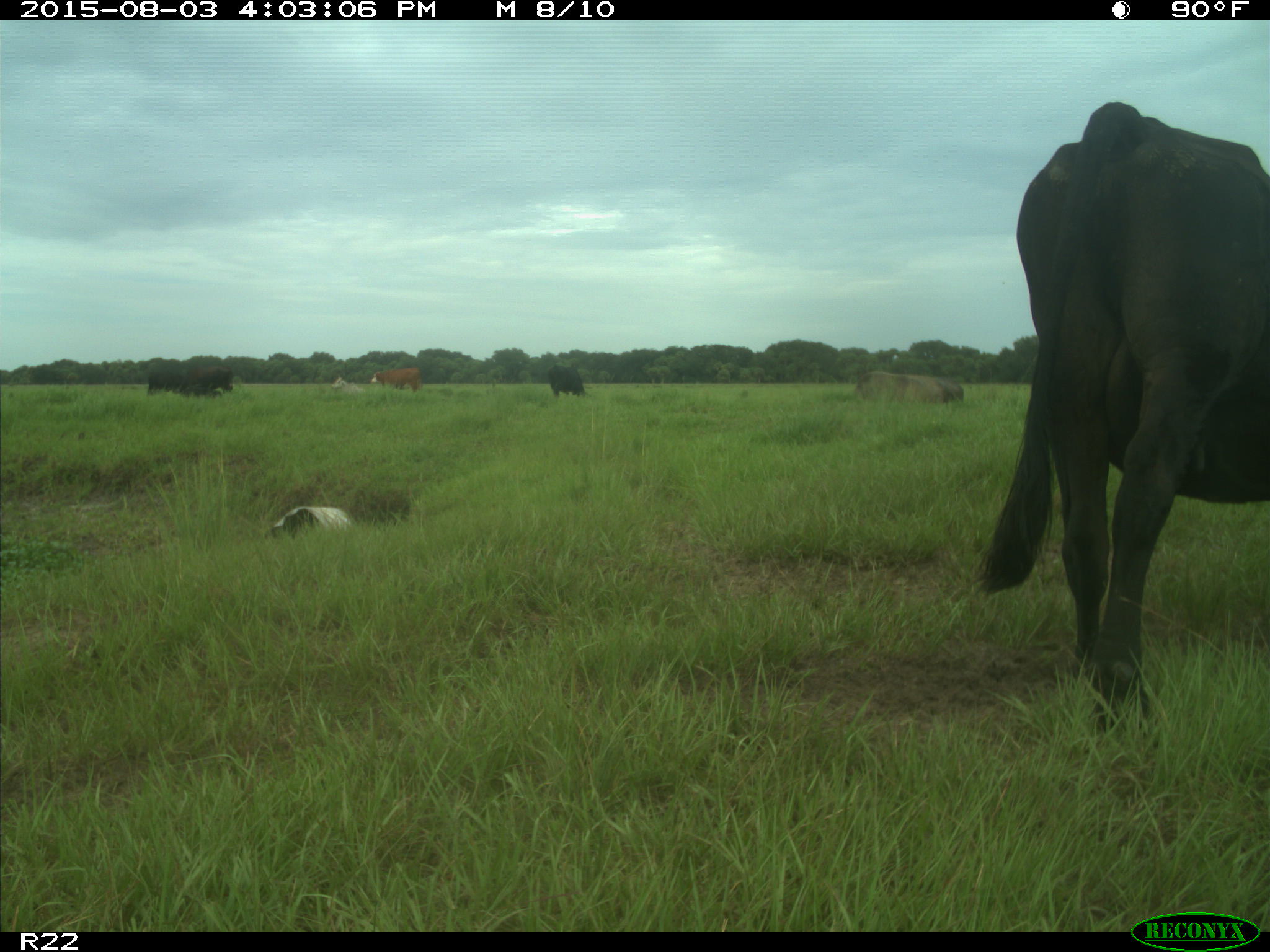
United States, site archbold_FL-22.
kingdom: Animalia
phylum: Chordata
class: Mammalia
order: Artiodactyla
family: Bovidae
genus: Bos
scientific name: Bos taurus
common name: domestic cow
Bos taurus (domestic cow).